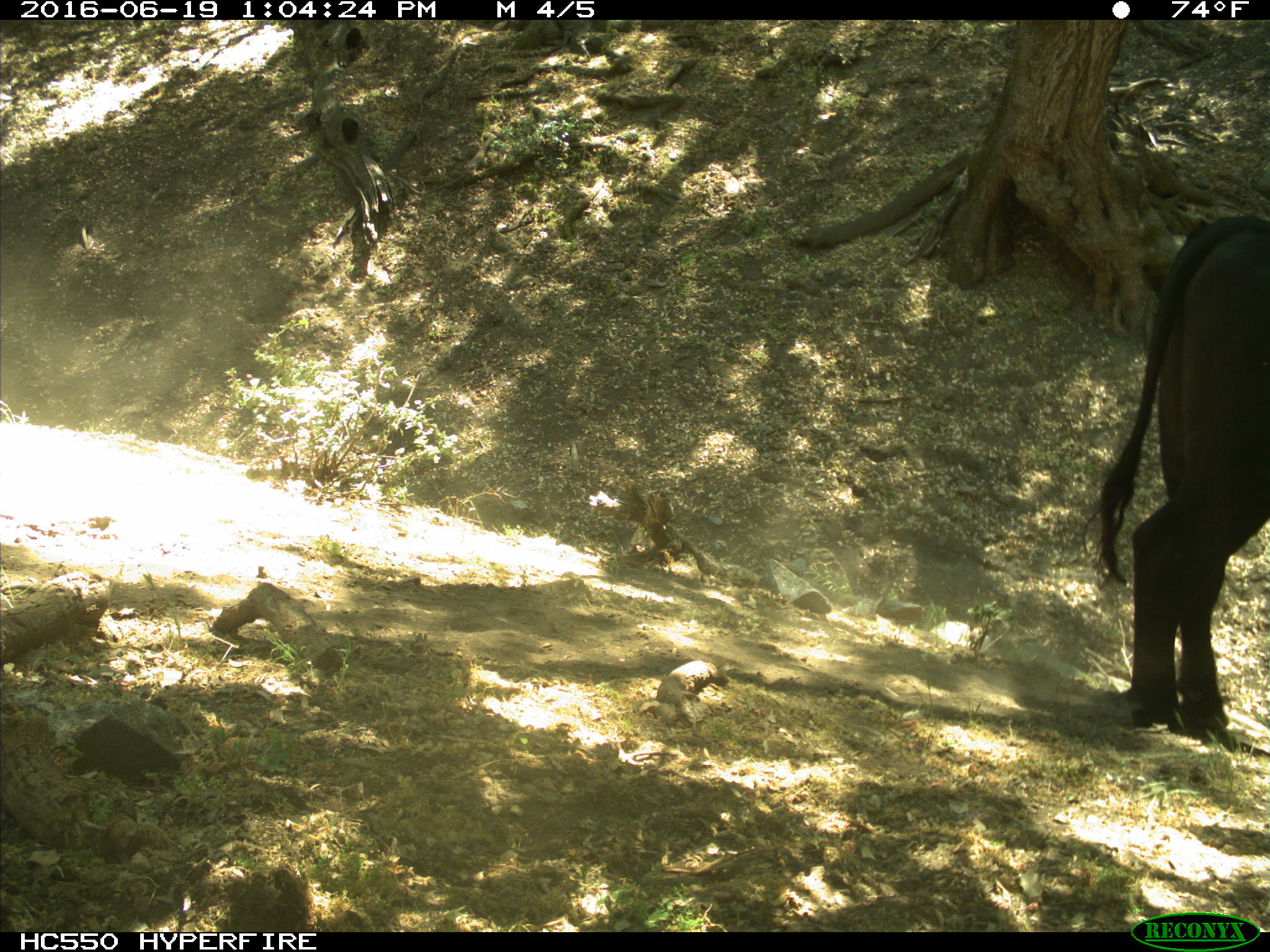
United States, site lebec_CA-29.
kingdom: Animalia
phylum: Chordata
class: Mammalia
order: Artiodactyla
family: Bovidae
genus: Bos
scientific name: Bos taurus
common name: domestic cow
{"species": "Bos taurus (domestic cow)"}